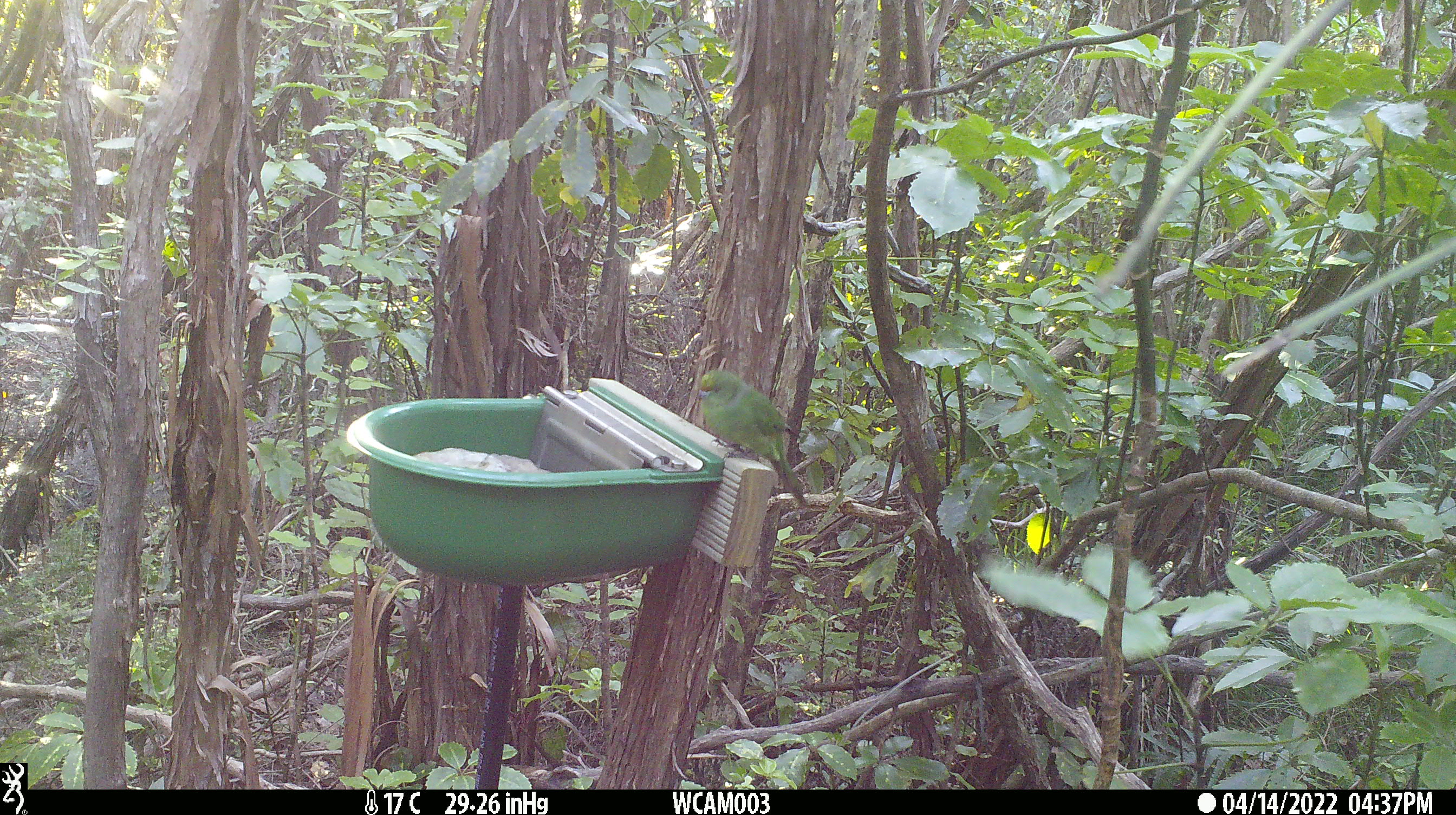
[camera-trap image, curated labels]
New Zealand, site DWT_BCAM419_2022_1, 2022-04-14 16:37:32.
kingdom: Animalia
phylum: Chordata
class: Aves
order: Psittaciformes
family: Psittaculidae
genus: Cyanoramphus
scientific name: Cyanoramphus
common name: parakeet